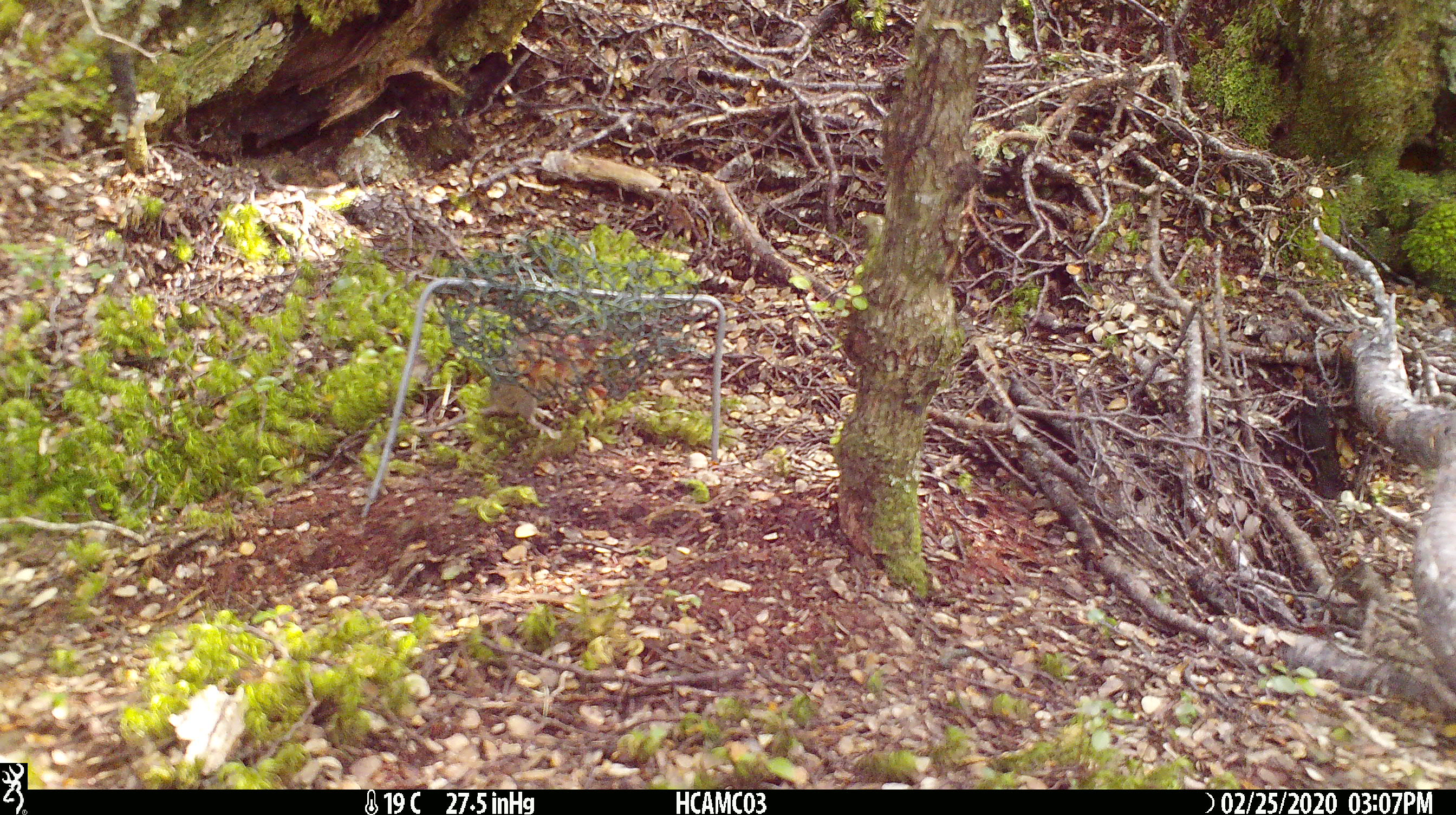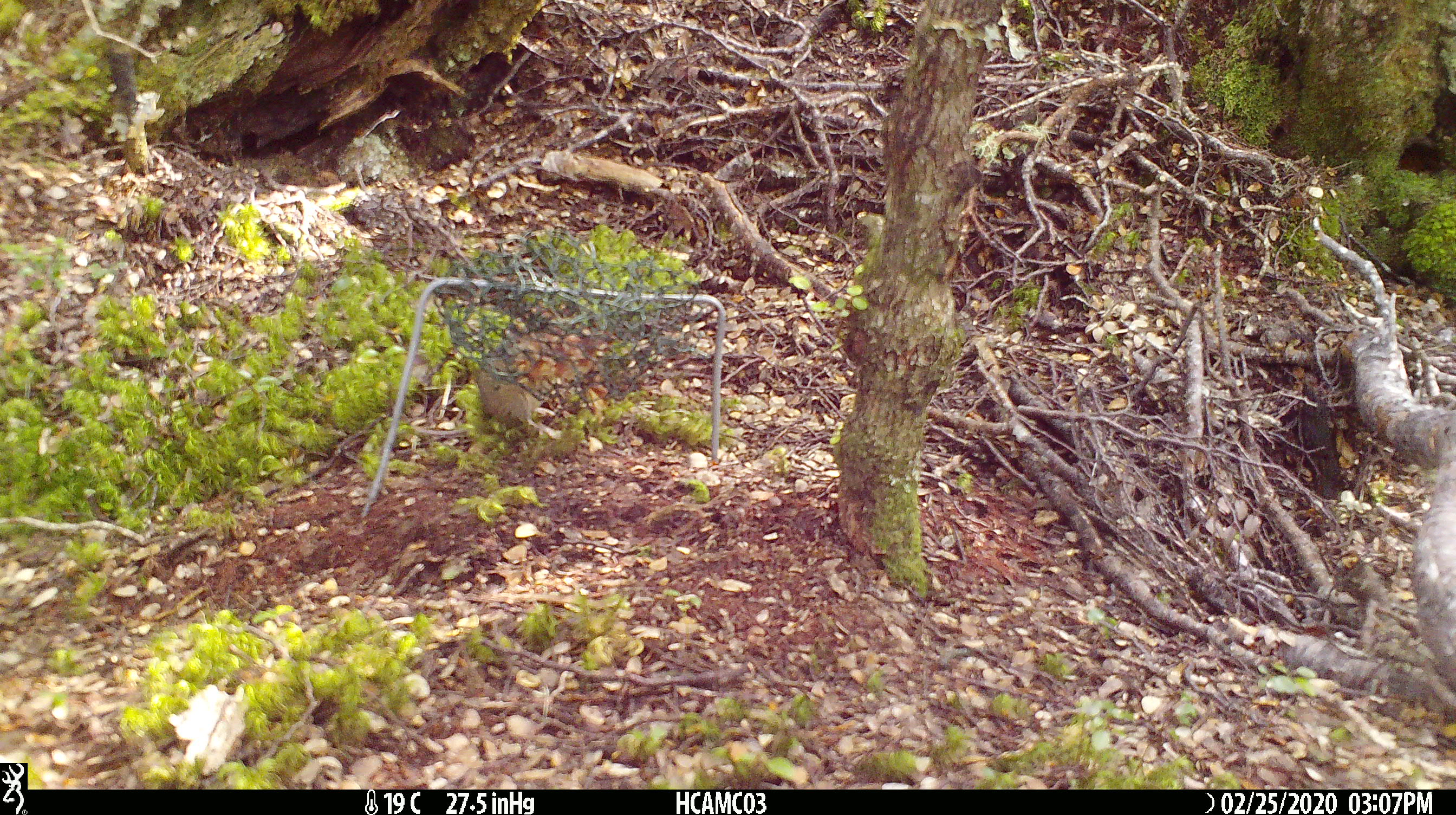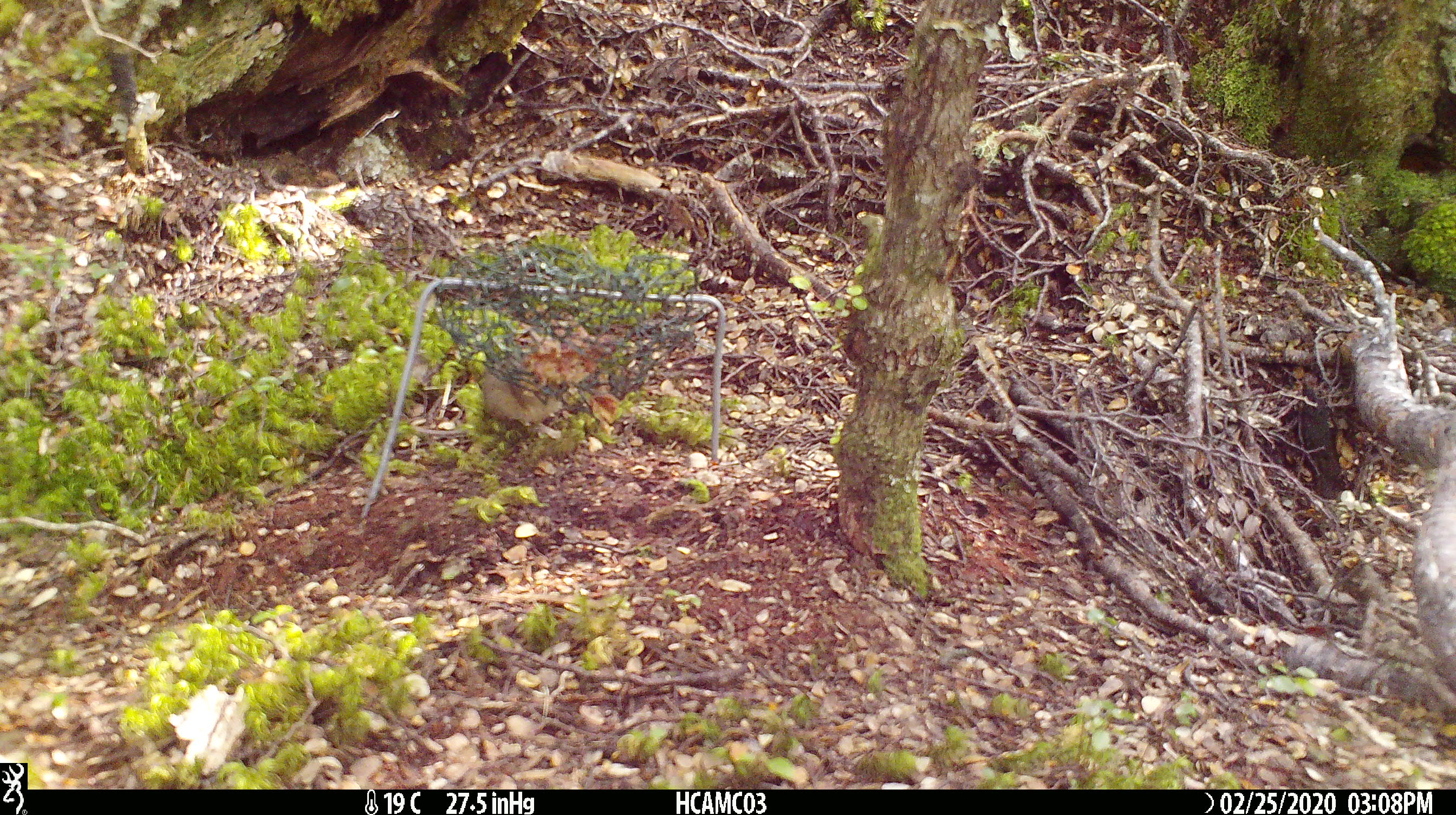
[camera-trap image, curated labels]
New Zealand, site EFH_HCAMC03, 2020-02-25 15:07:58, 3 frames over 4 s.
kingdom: Animalia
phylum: Chordata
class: Mammalia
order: Rodentia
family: Muridae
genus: Mus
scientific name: Mus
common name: mouse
Mouse (Mus).